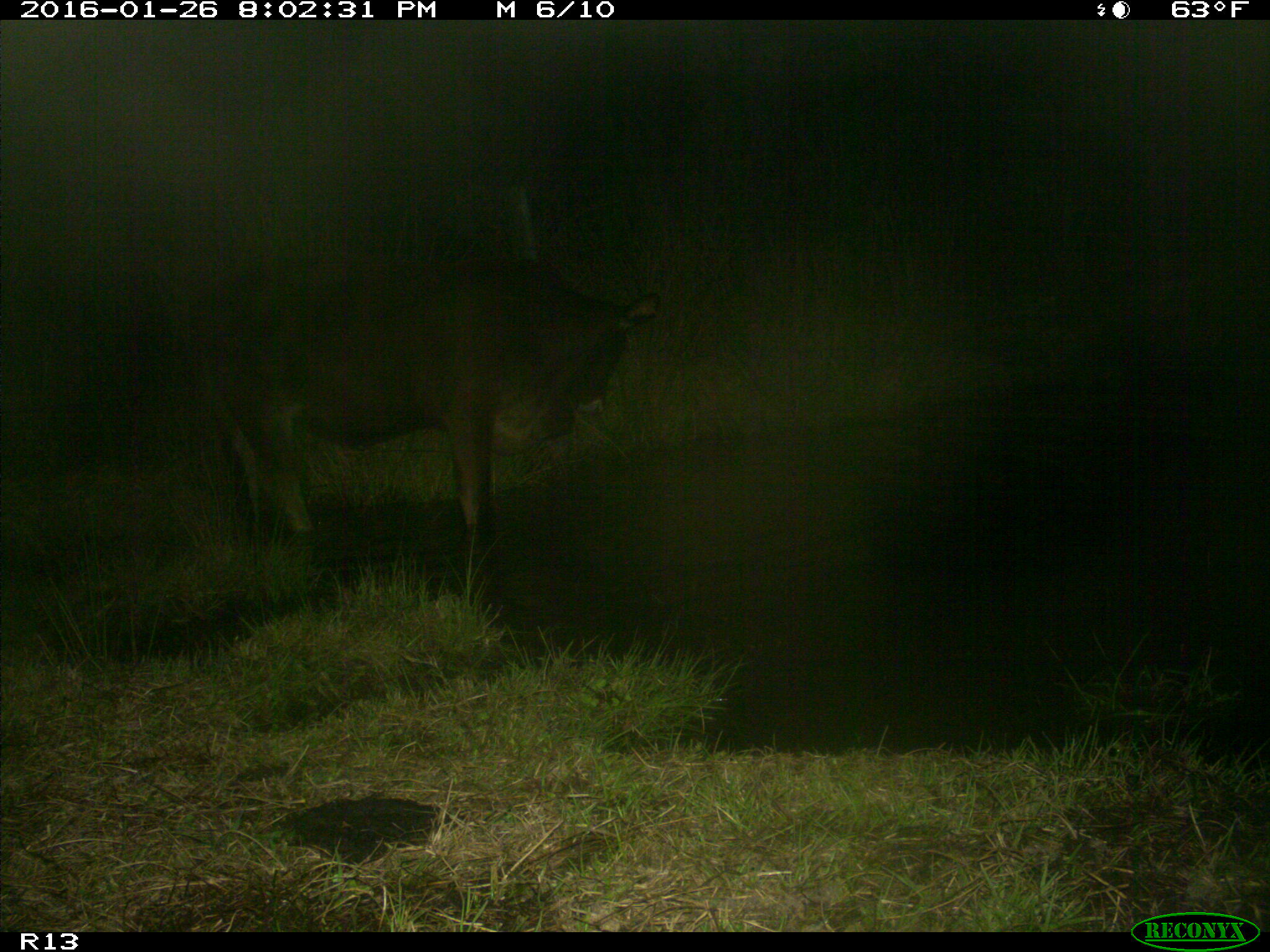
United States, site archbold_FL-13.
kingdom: Animalia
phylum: Chordata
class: Mammalia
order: Artiodactyla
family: Bovidae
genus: Bos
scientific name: Bos taurus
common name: domestic cow